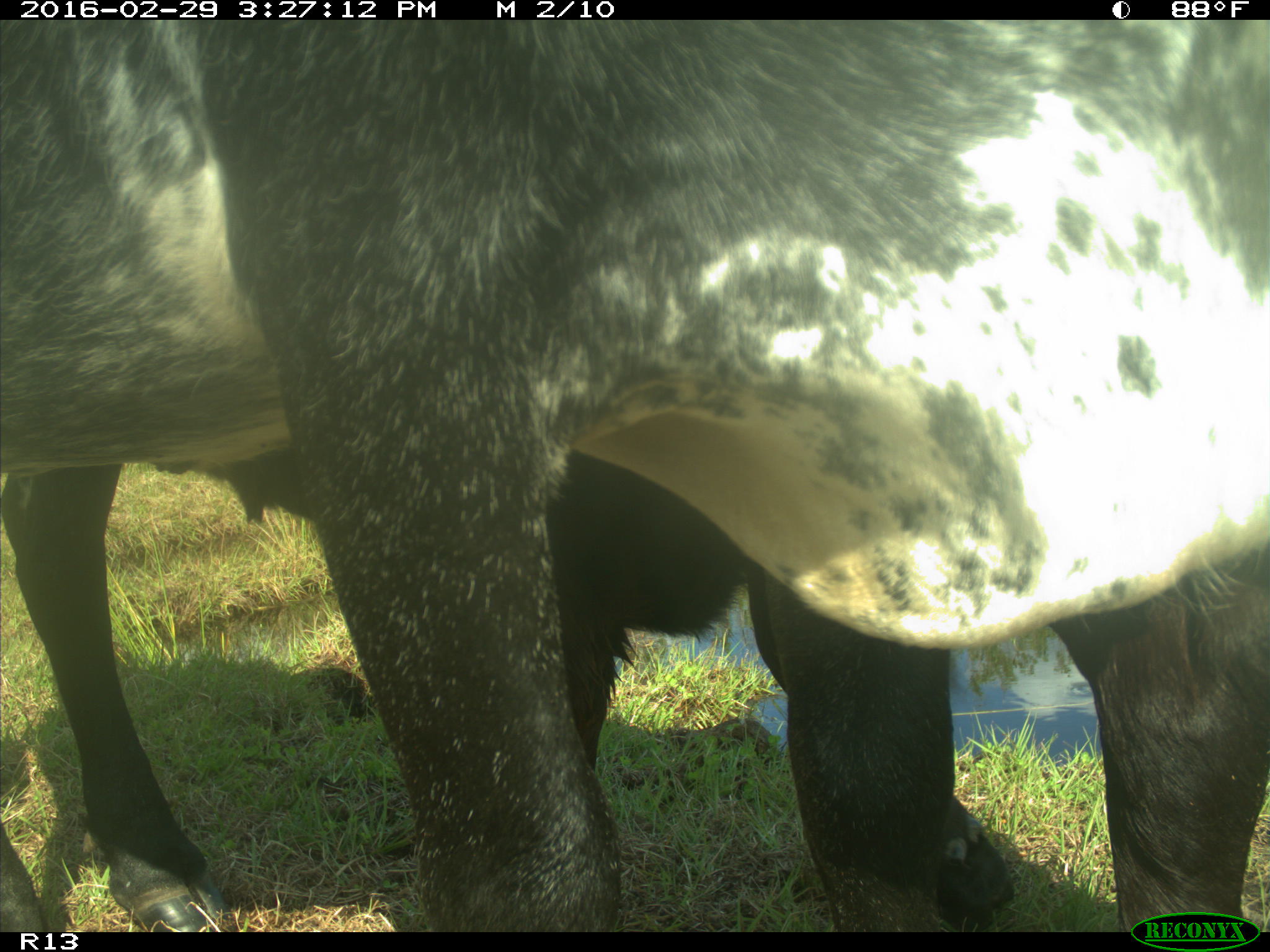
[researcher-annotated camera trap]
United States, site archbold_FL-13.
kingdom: Animalia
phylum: Chordata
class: Mammalia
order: Artiodactyla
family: Bovidae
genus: Bos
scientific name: Bos taurus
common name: domestic cow